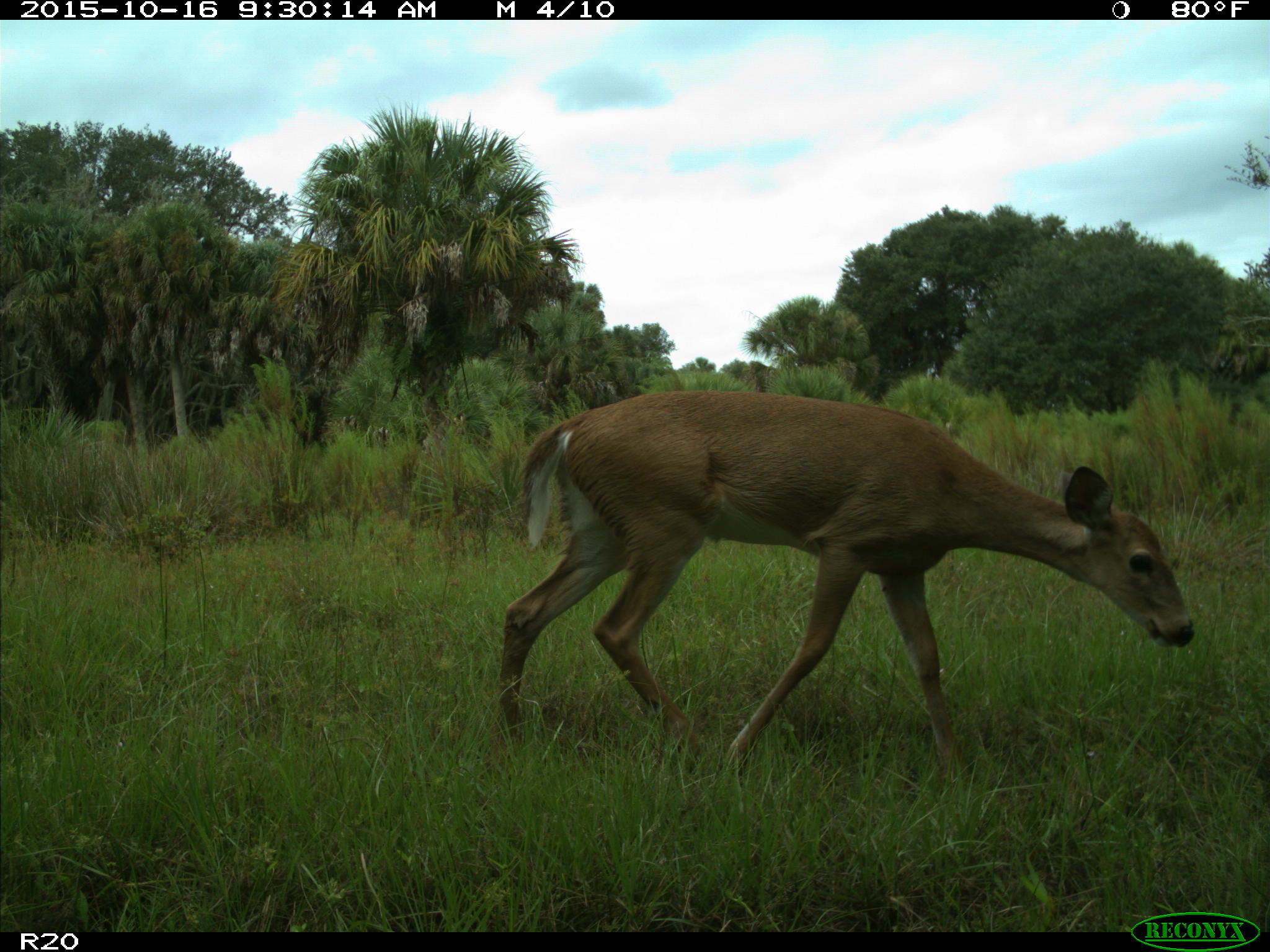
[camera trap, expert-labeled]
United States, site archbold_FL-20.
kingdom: Animalia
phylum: Chordata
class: Mammalia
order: Artiodactyla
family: Cervidae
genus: Odocoileus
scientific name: Odocoileus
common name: deer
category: unidentified deer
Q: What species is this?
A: Unidentified deer (deer) (Odocoileus).